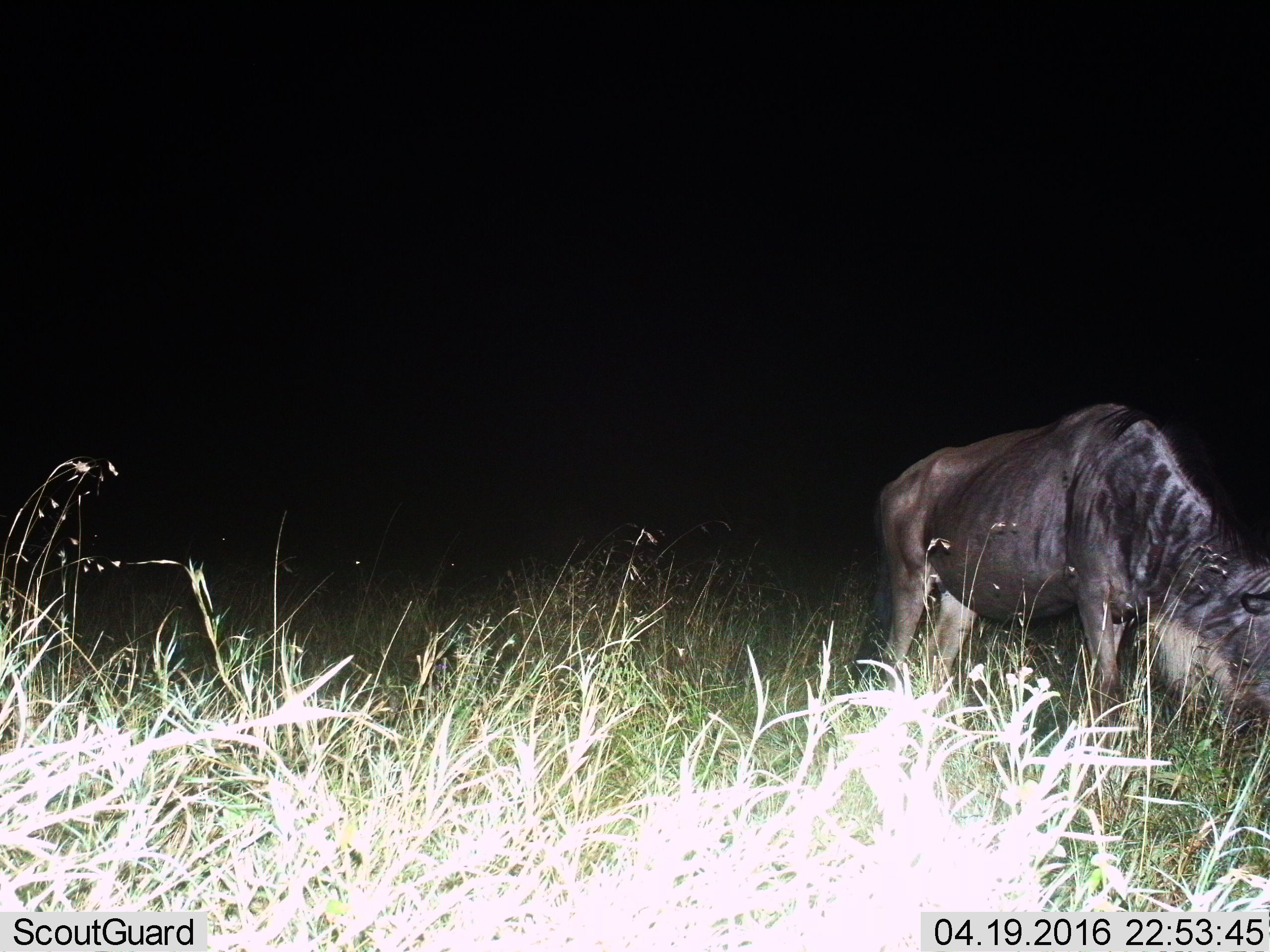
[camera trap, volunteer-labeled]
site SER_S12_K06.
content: unidentified animal